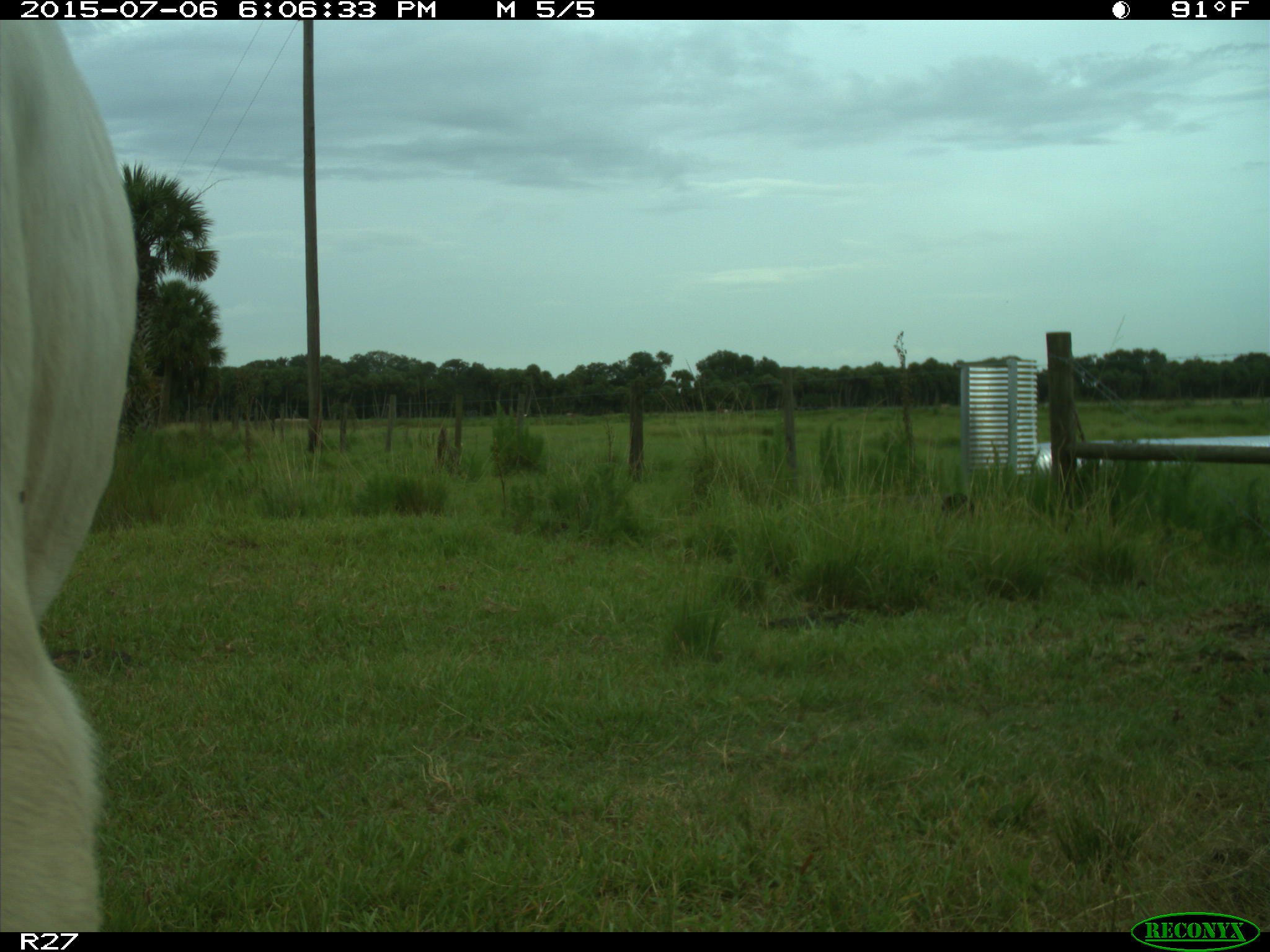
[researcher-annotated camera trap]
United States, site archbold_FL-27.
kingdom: Animalia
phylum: Chordata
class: Mammalia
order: Artiodactyla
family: Bovidae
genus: Bos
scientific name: Bos taurus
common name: domestic cow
Bos taurus (domestic cow).